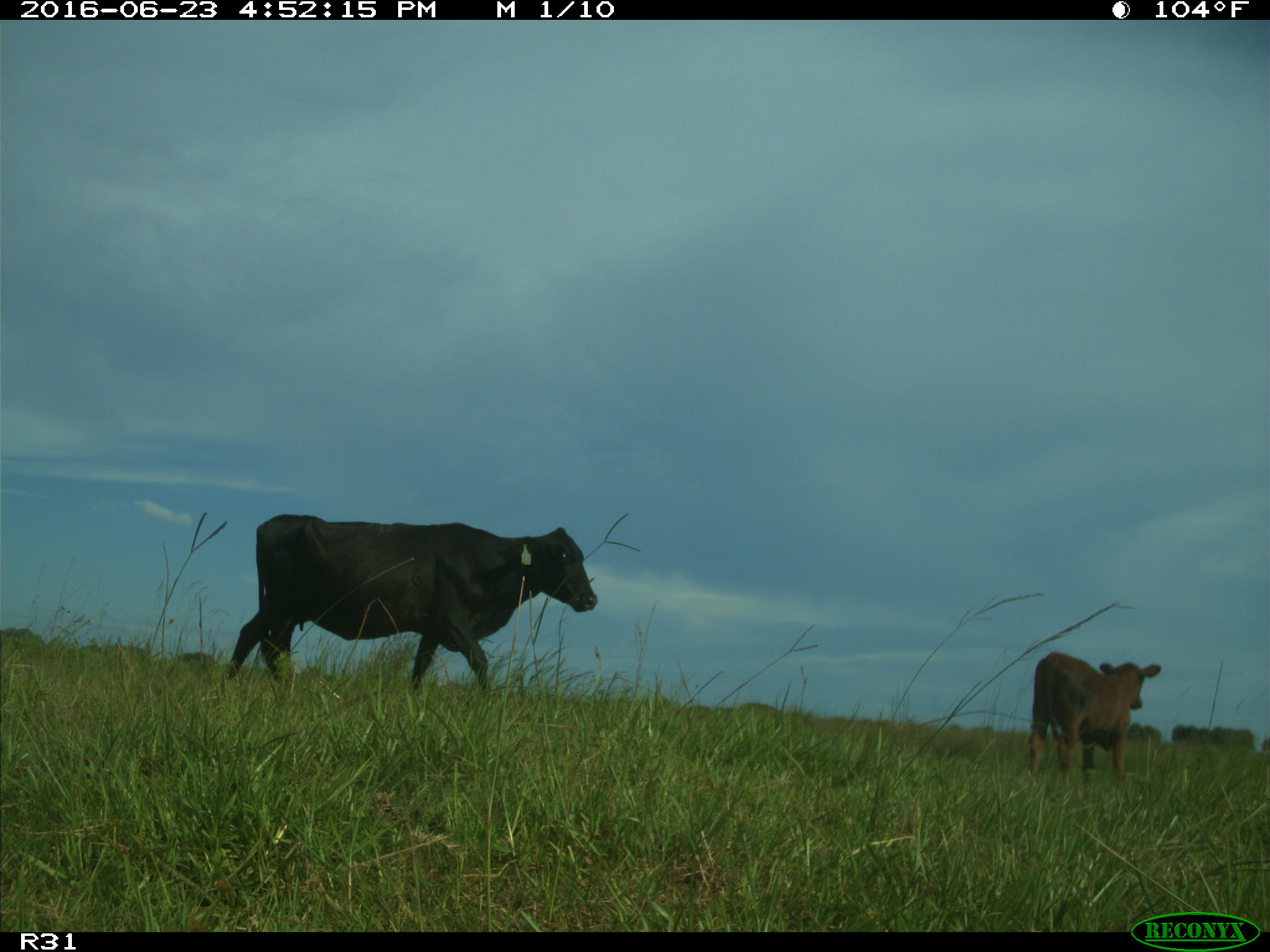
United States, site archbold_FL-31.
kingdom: Animalia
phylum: Chordata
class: Mammalia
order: Artiodactyla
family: Bovidae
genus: Bos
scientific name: Bos taurus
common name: domestic cow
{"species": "Bos taurus (domestic cow)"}